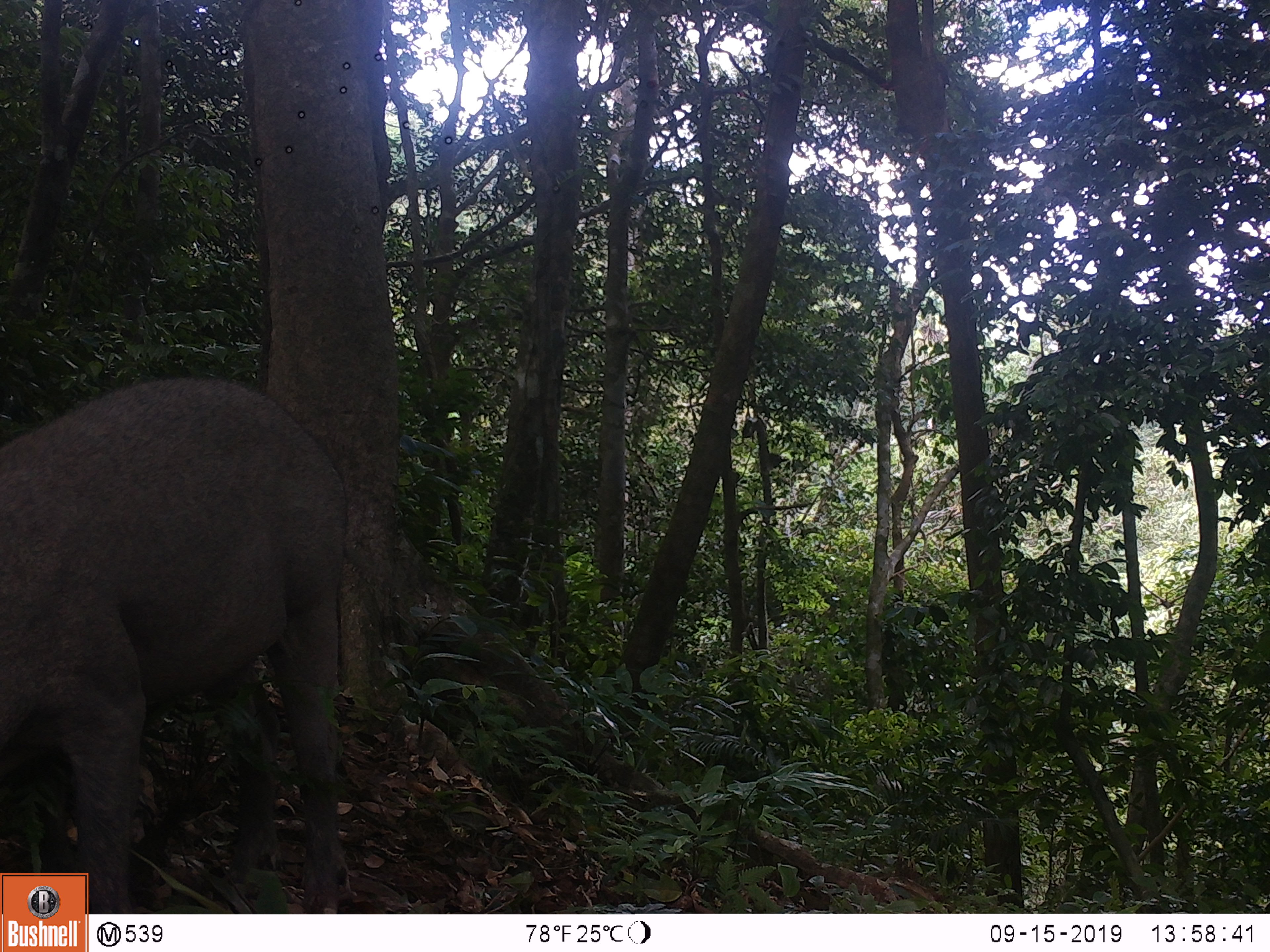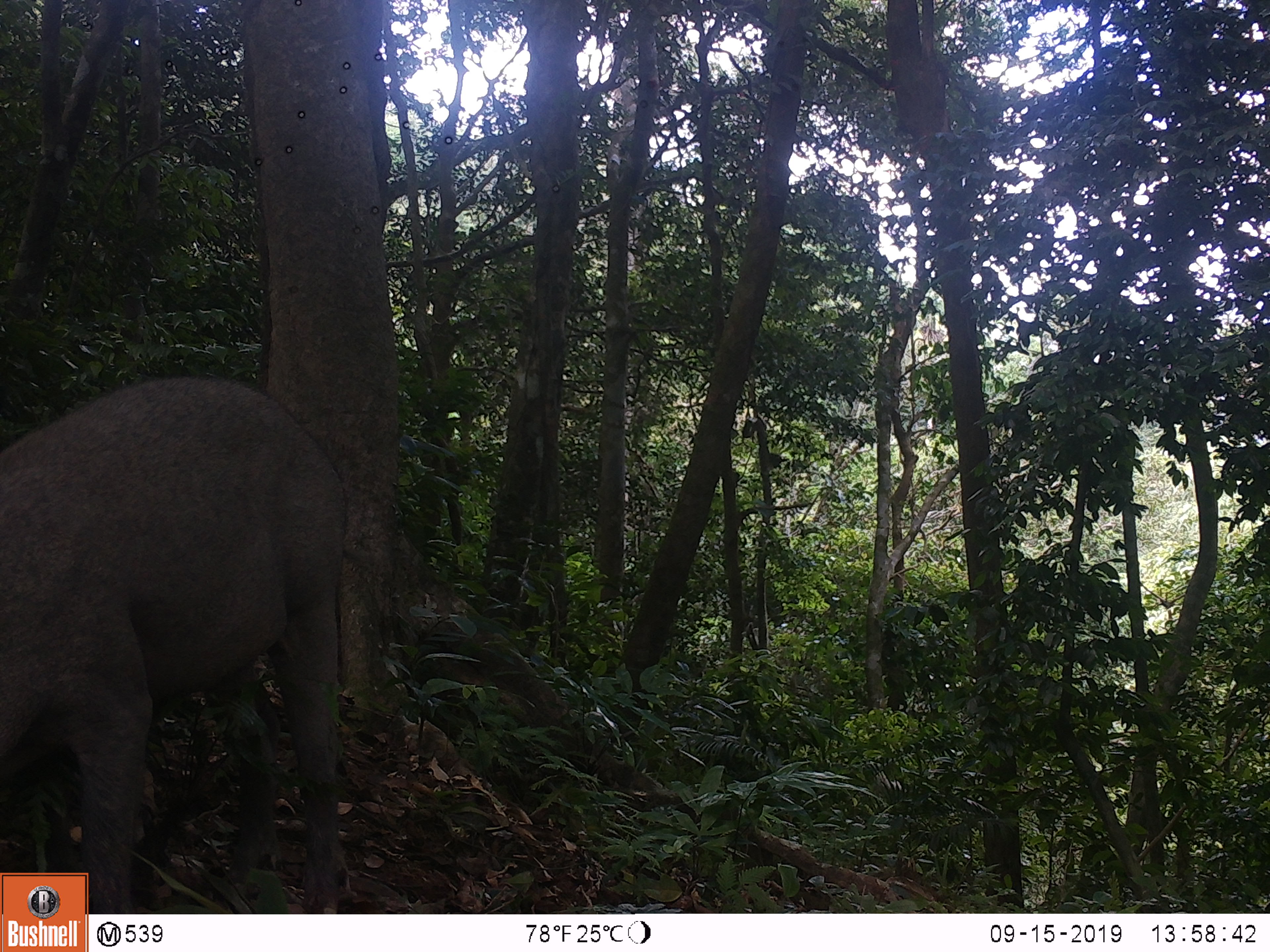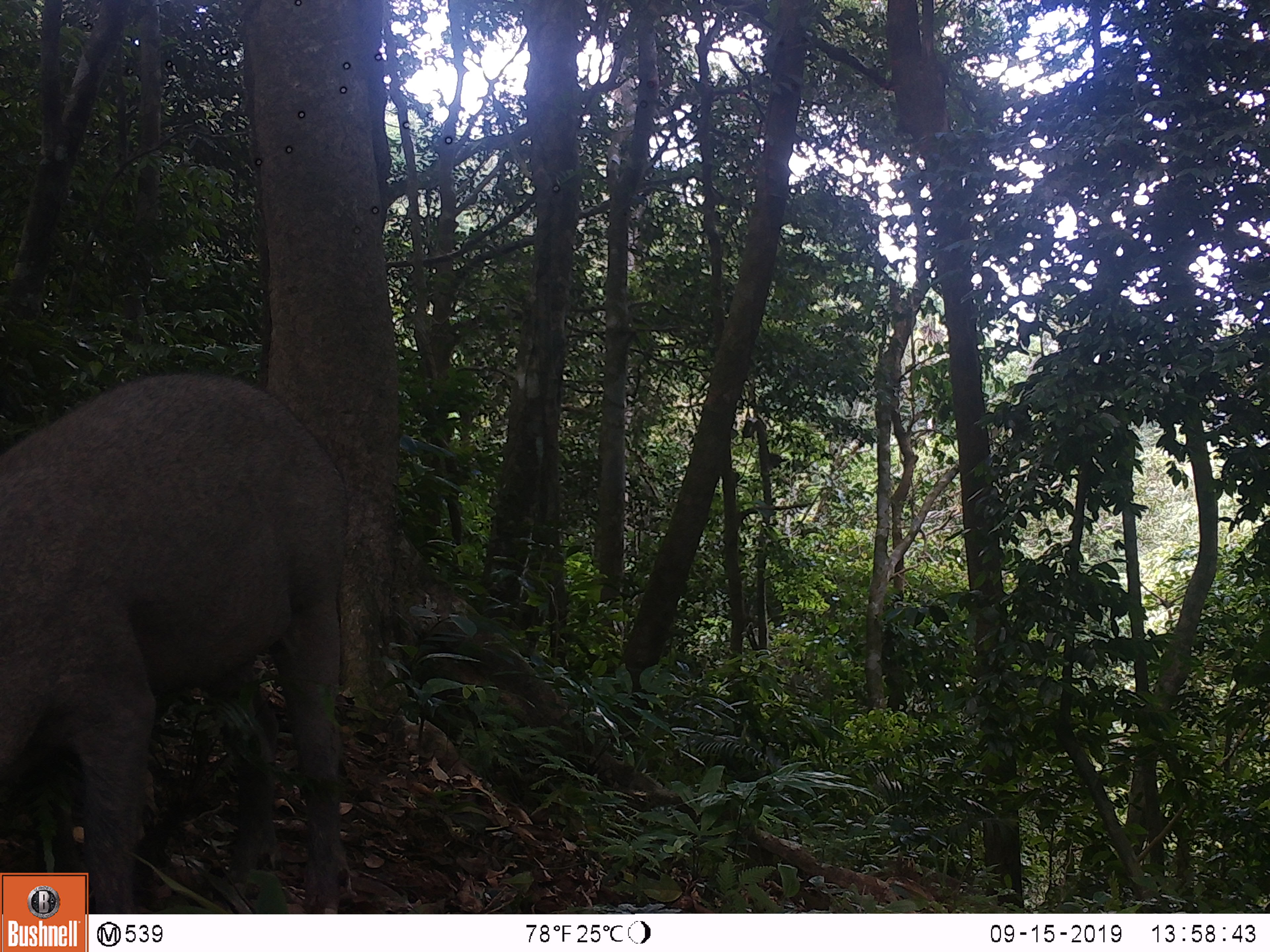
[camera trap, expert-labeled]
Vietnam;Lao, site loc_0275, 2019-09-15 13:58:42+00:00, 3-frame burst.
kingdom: Animalia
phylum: Chordata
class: Mammalia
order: Artiodactyla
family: Suidae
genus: Sus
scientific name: Sus scrofa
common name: eurasian wild pig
Eurasian wild pig (Sus scrofa). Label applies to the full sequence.